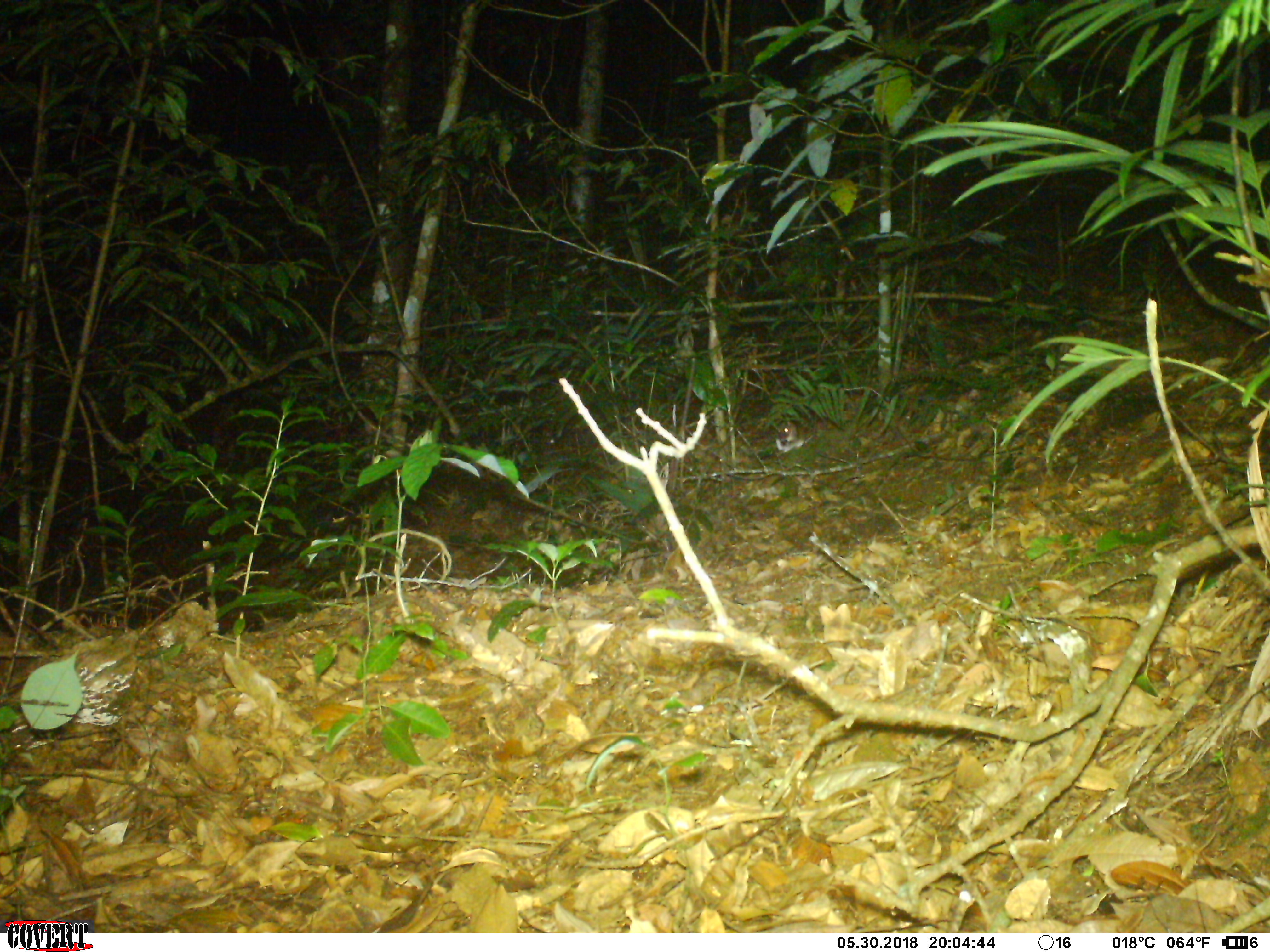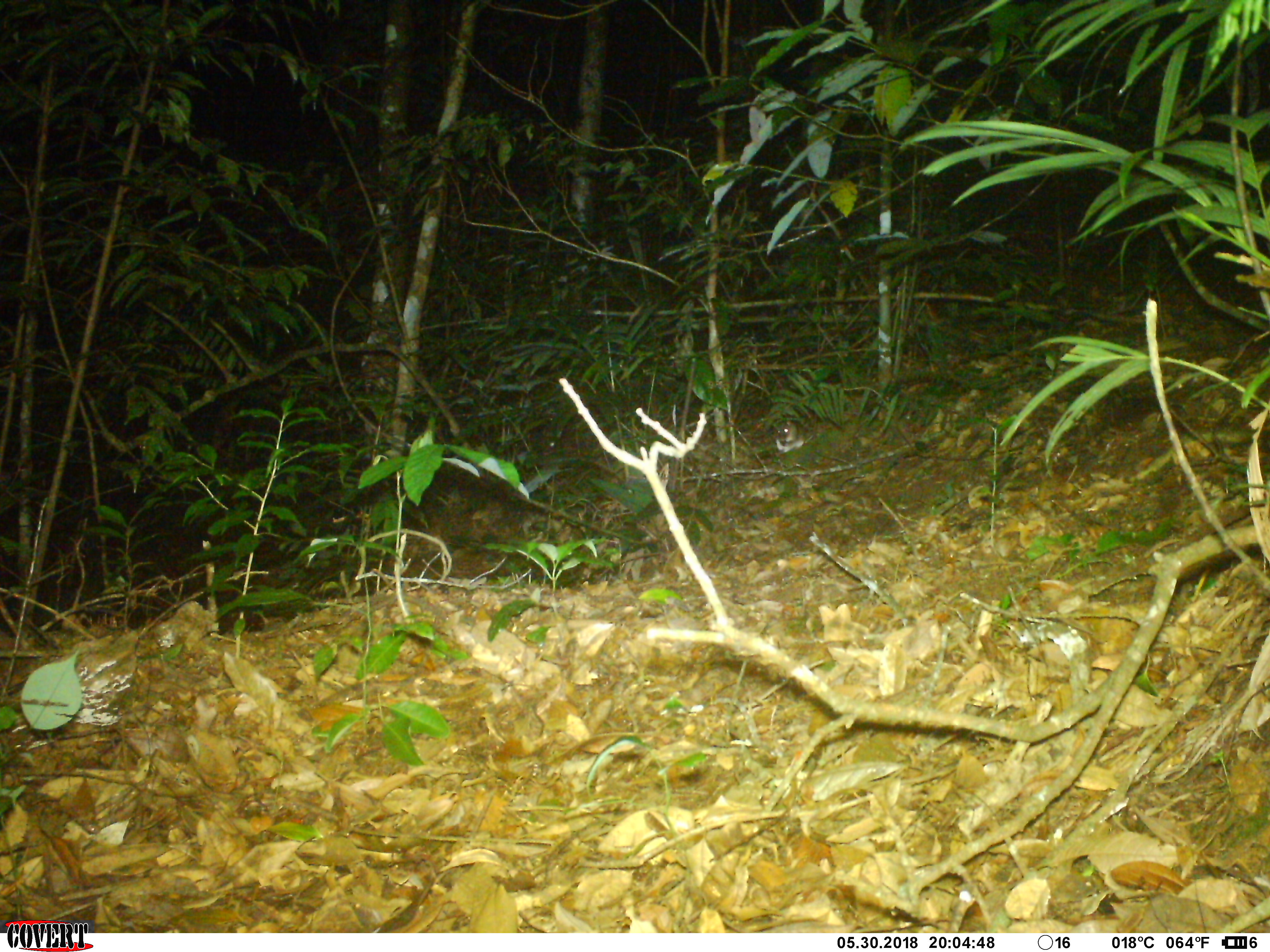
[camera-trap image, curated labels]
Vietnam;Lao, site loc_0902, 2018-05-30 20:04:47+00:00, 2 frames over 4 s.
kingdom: Animalia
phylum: Chordata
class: Mammalia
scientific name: Mammalia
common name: mammal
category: unidentified small mammal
Unidentified small mammal (mammal) (Mammalia). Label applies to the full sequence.